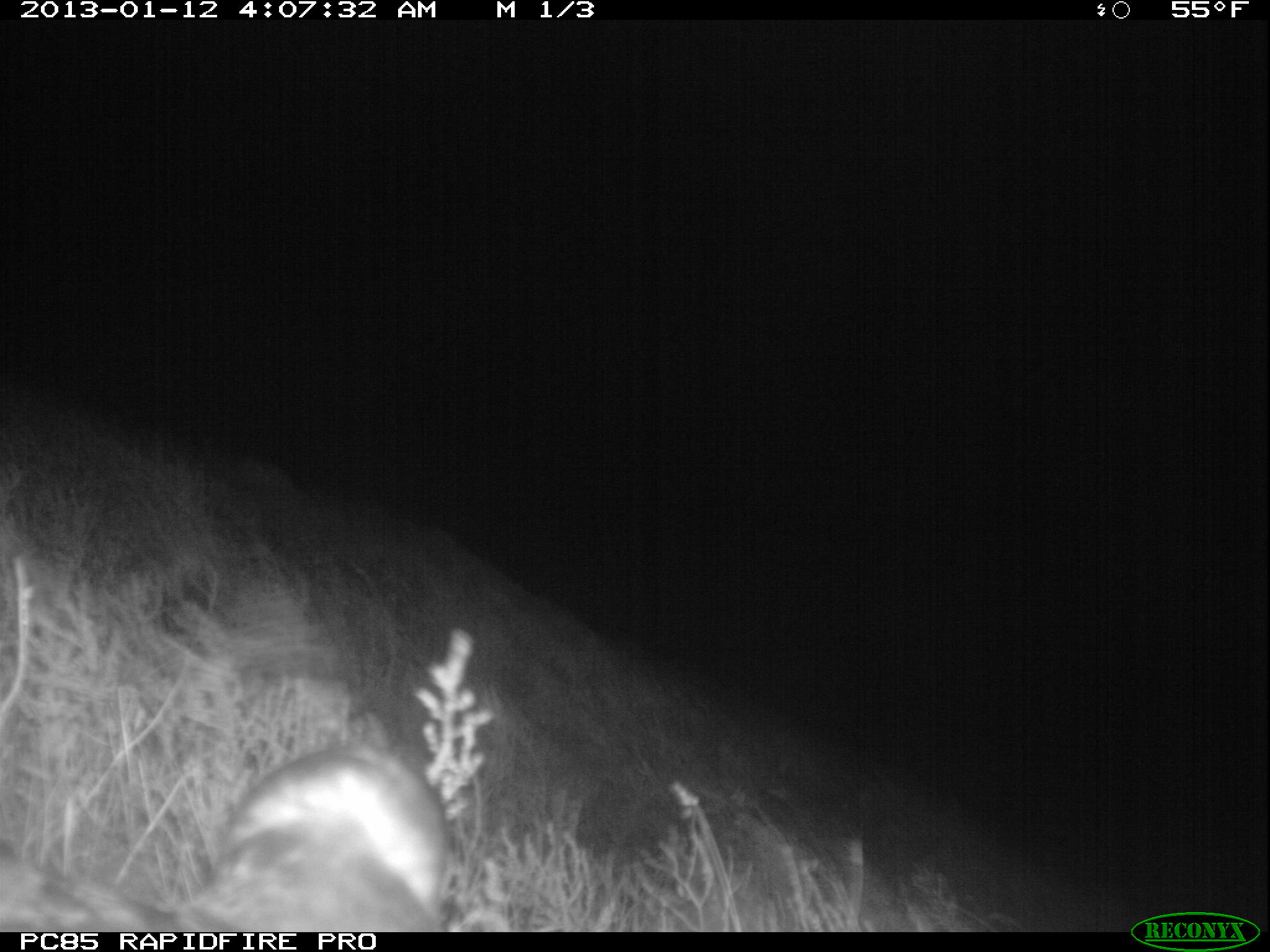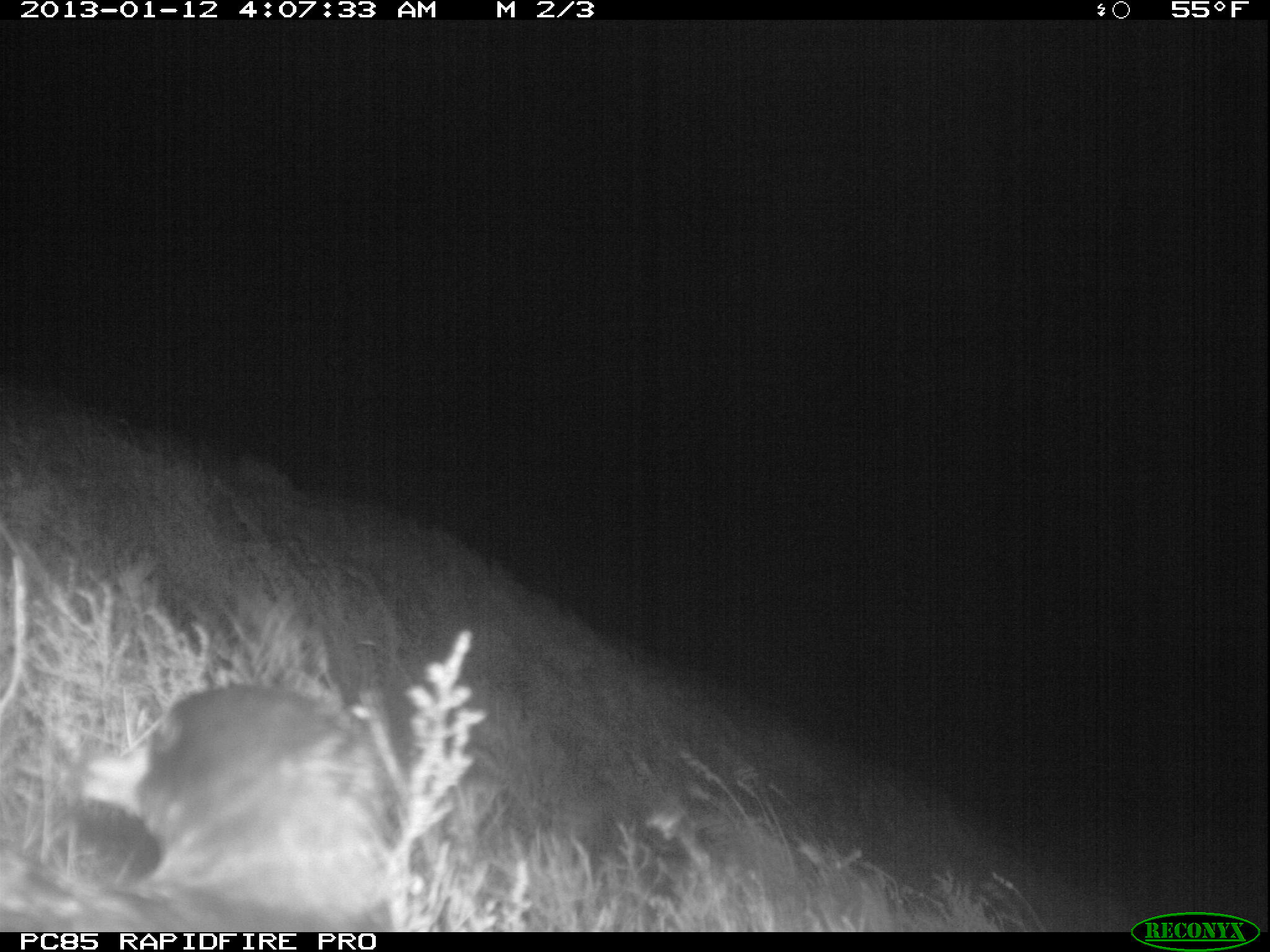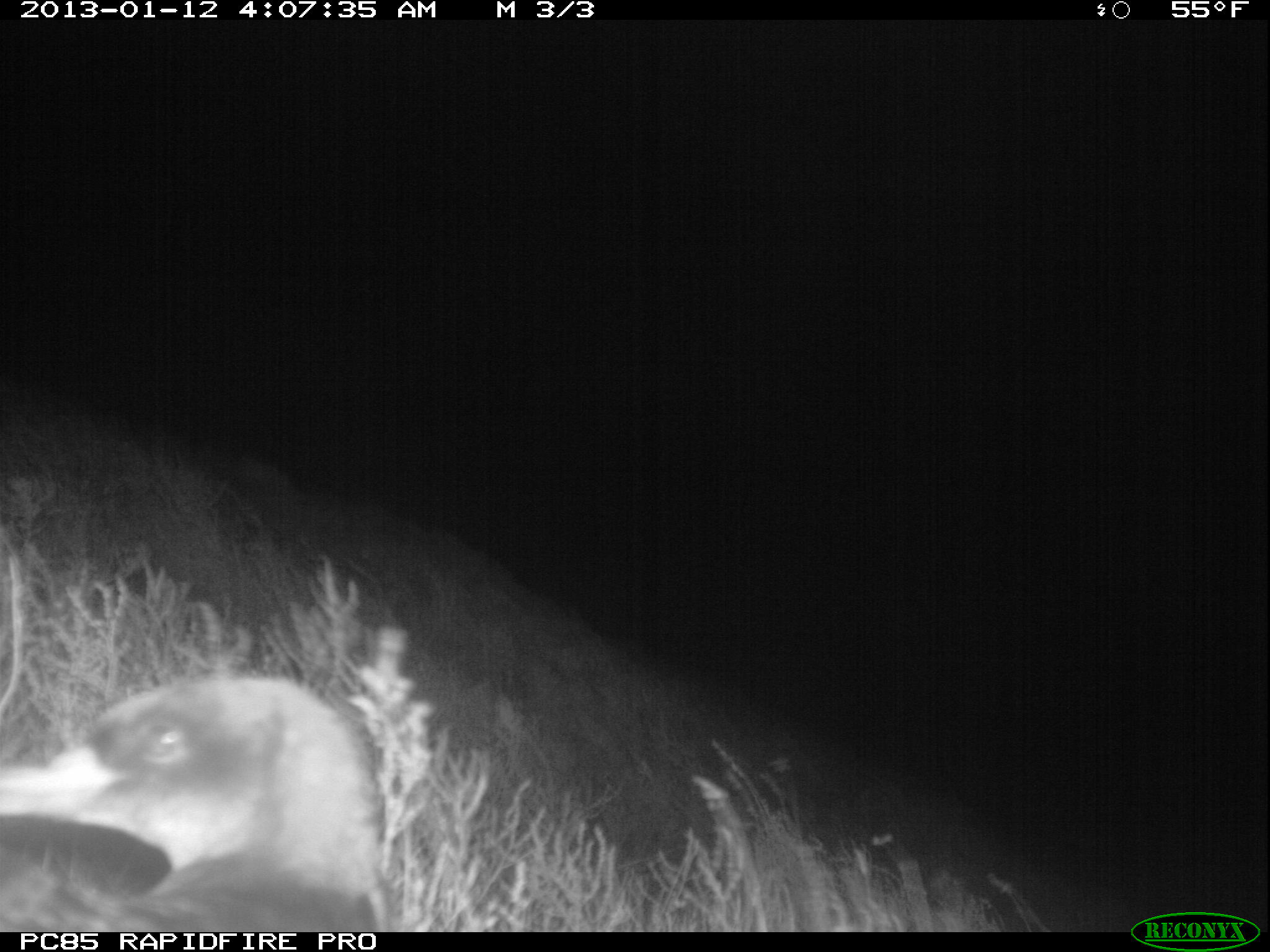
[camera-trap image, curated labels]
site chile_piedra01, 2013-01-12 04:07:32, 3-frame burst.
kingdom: Animalia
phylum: Chordata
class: Aves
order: Procellariiformes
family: Procellariidae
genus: Calonectris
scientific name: Calonectris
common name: shearwater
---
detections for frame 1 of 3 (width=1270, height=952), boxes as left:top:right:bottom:
shearwater: 0:742:449:934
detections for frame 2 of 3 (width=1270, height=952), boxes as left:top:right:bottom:
shearwater: 46:679:443:930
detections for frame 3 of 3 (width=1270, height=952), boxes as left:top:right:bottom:
shearwater: 0:671:399:932